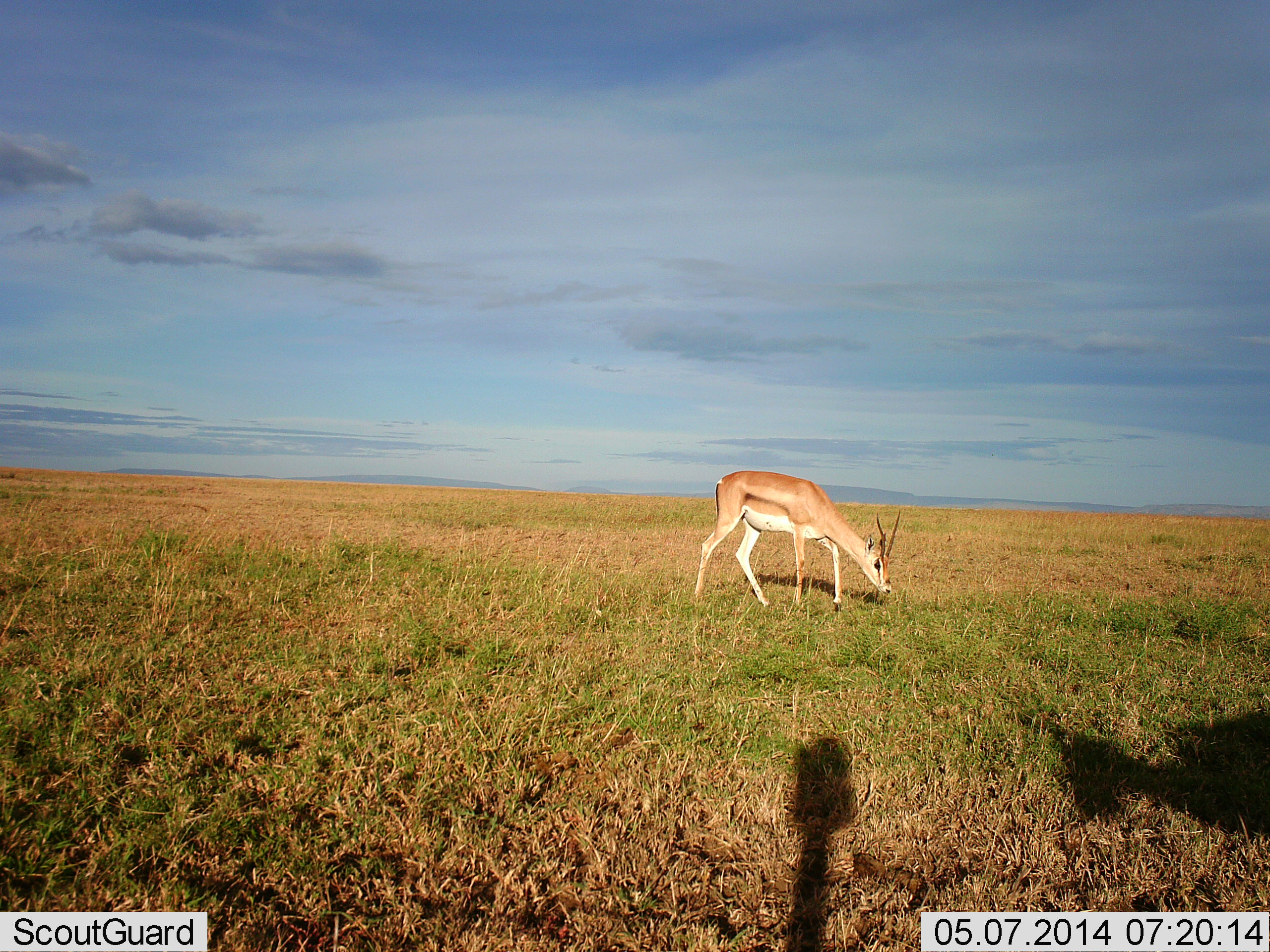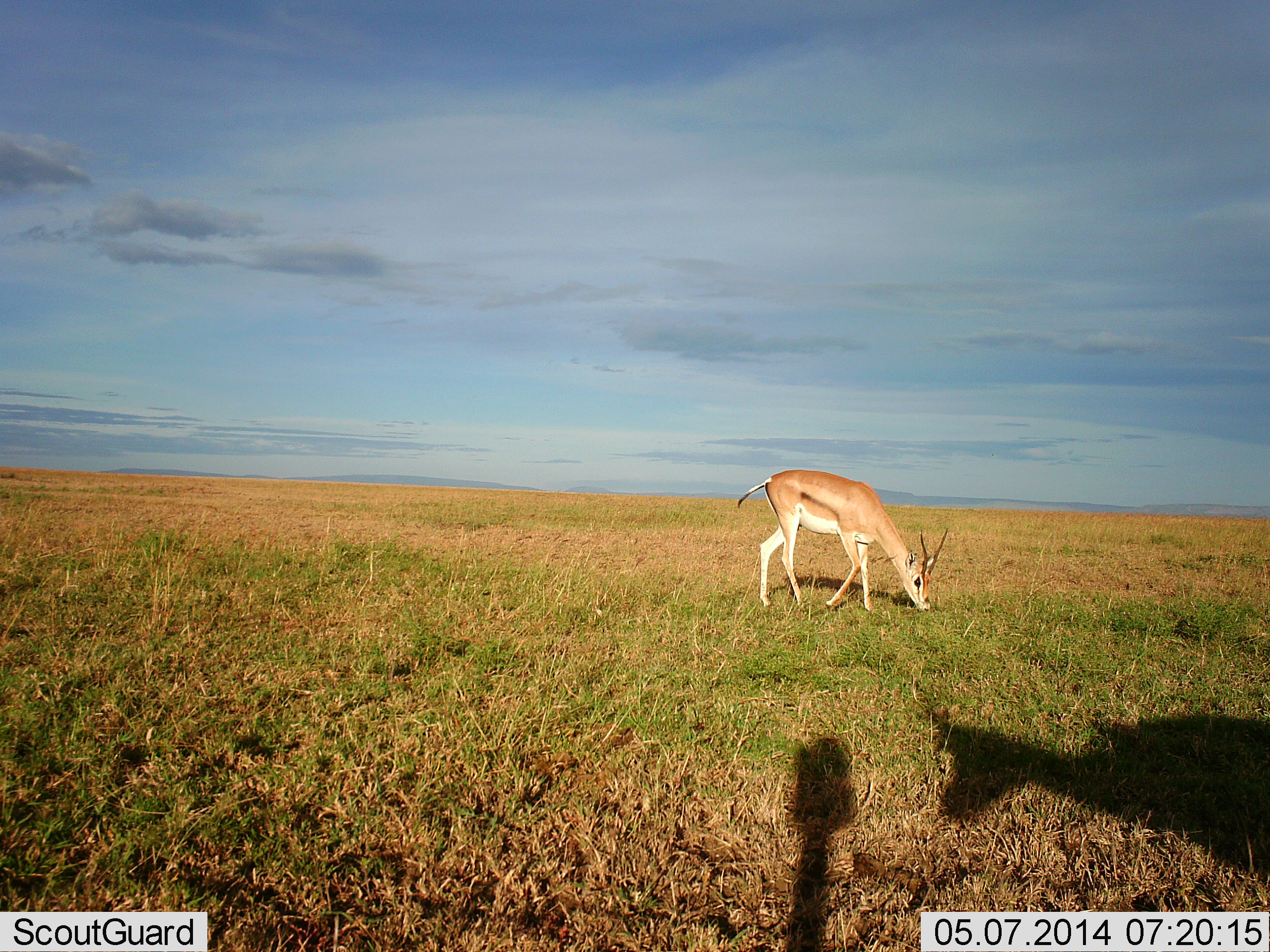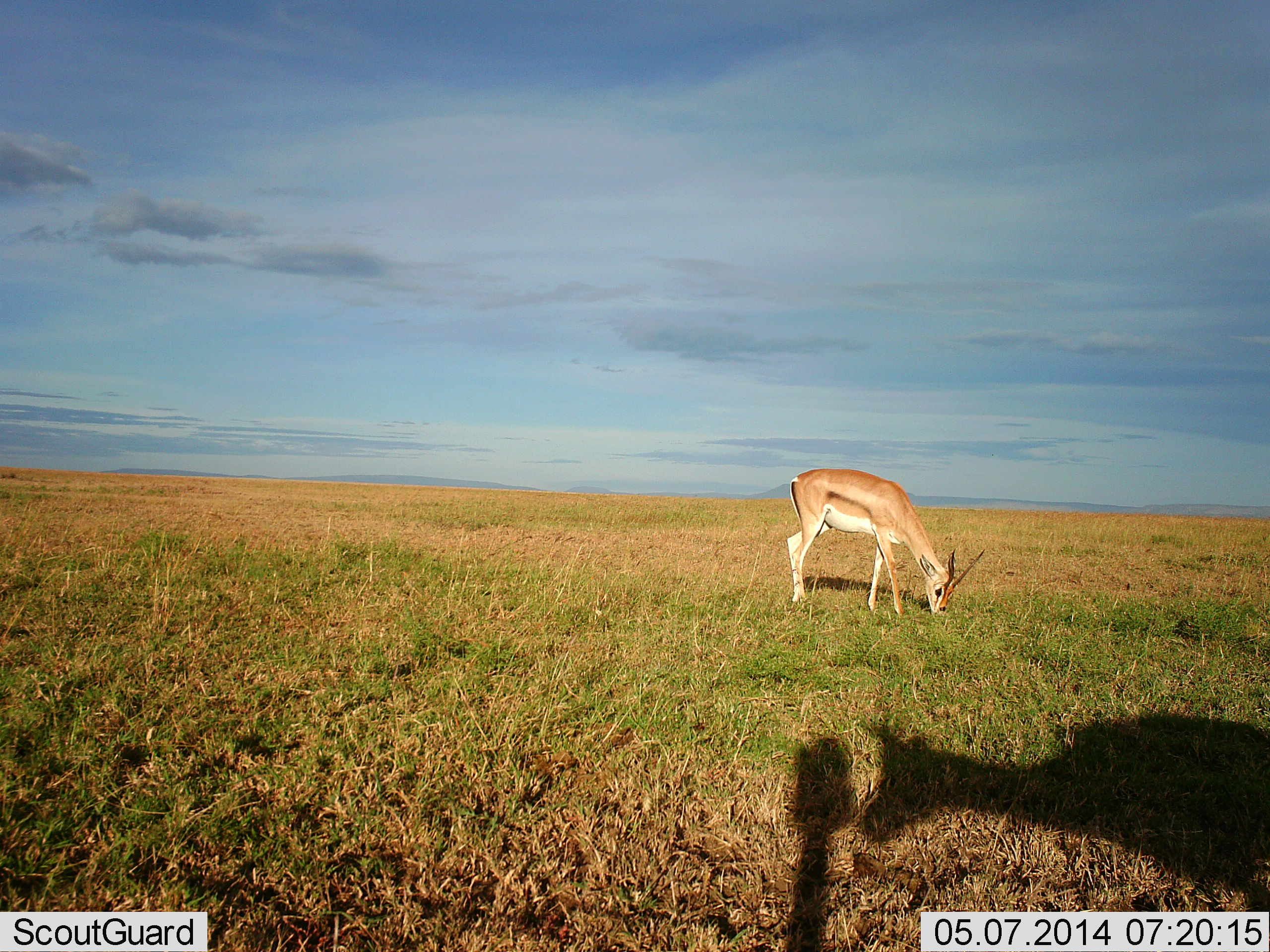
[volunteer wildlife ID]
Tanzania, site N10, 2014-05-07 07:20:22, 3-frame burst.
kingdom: Animalia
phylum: Chordata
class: Mammalia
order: Artiodactyla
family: Bovidae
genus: Nanger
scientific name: Nanger granti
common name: grant's gazelle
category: gazellegrants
Gazellegrants (grant's gazelle) (Nanger granti), count 1. Behavior (volunteer vote fractions): standing 10%, resting 0%, moving 40%, interacting 0%. Young present (vote fraction): 10%. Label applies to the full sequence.